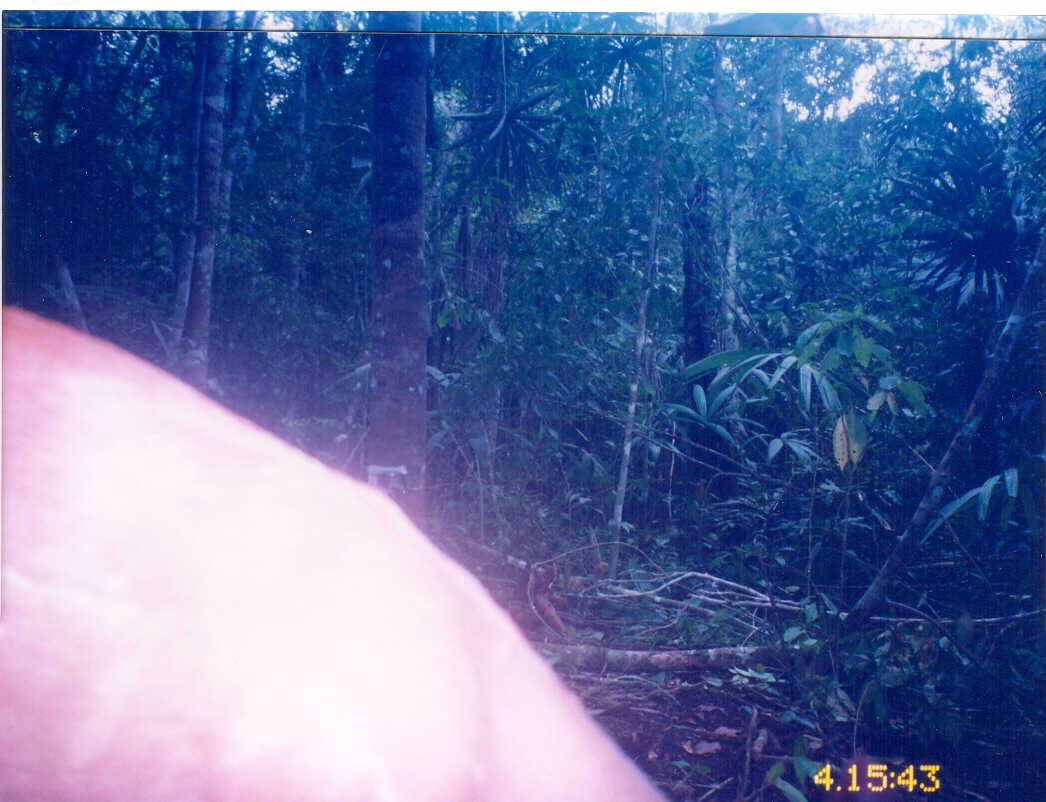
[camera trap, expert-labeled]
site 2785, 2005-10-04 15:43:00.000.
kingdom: Animalia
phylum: Chordata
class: Mammalia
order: Artiodactyla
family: Cervidae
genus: Mazama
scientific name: Mazama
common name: brockets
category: mazama sp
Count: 1.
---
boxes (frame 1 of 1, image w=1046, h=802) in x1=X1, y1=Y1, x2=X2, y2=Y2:
mazama sp: x1=2, y1=302, x2=677, y2=801